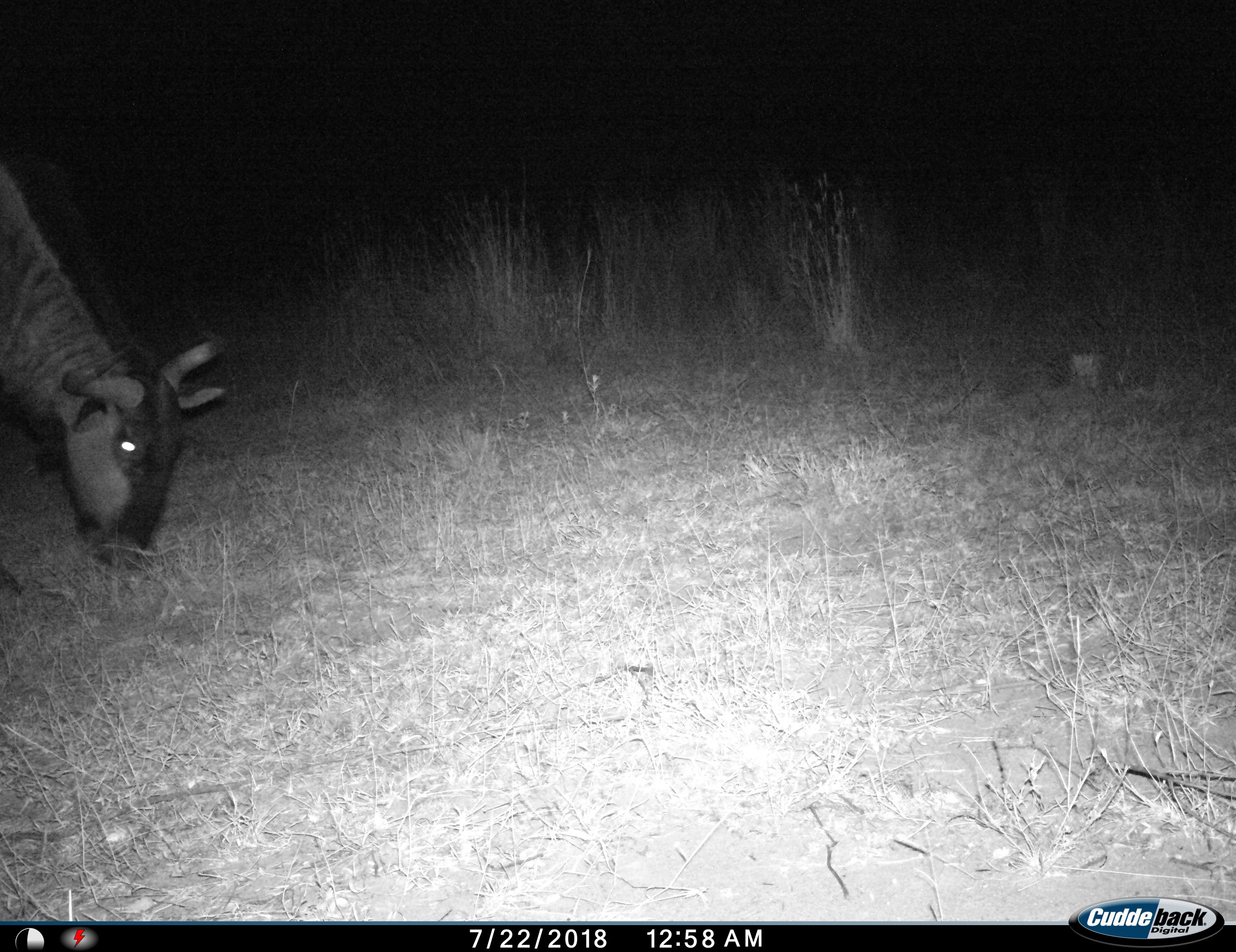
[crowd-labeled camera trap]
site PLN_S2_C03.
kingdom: Animalia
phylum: Chordata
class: Mammalia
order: Artiodactyla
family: Bovidae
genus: Connochaetes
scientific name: Connochaetes taurinus taurinus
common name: blue wildebeest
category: wildebeestblue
Wildebeestblue (blue wildebeest) (Connochaetes taurinus taurinus), count 1. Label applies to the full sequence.